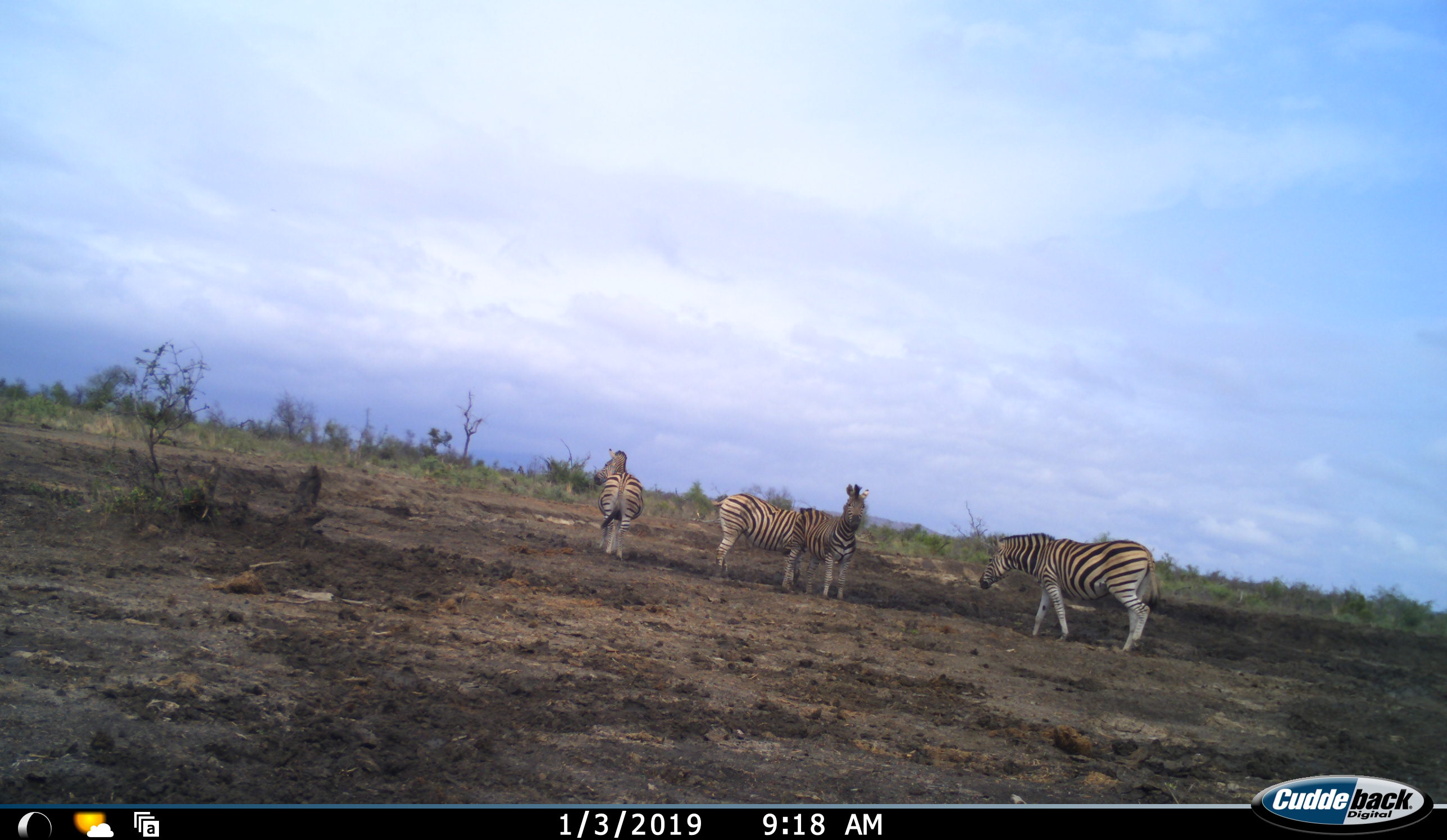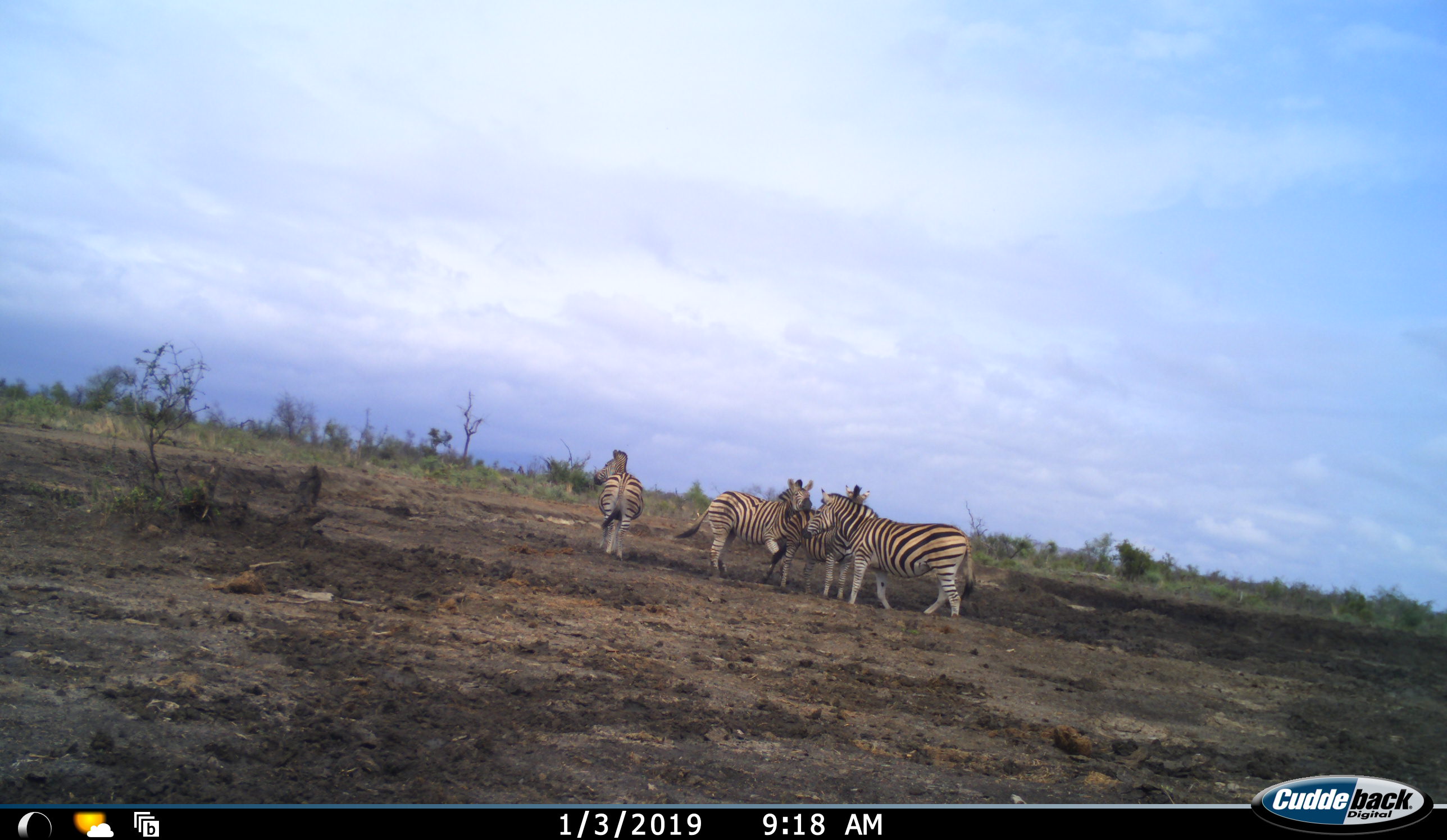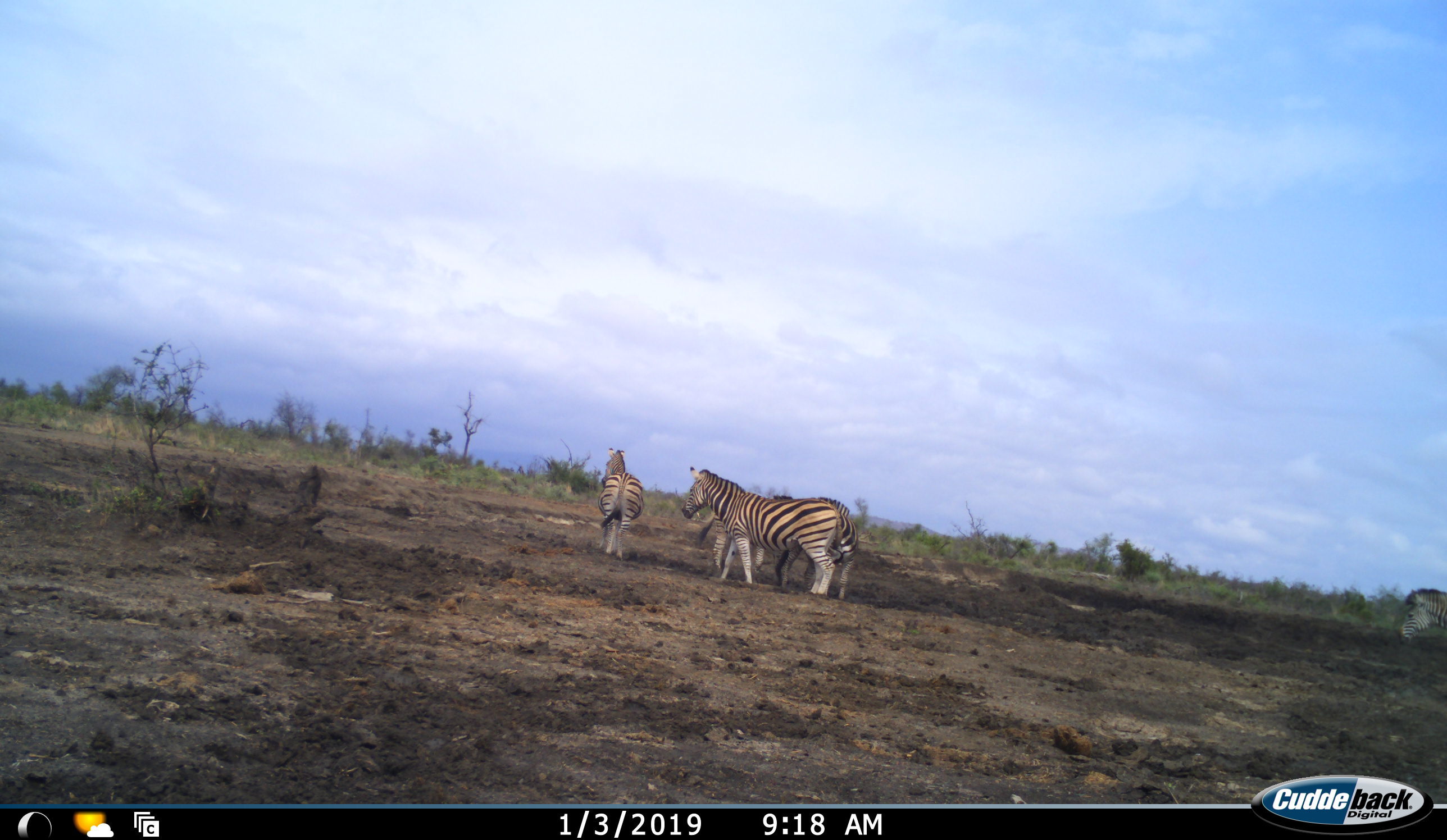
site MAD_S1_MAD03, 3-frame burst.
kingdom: Animalia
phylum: Chordata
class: Mammalia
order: Perissodactyla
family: Equidae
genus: Equus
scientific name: Equus quagga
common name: plains zebra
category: zebraplains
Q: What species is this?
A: Zebraplains (plains zebra) (Equus quagga).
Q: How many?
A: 5.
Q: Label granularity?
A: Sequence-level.